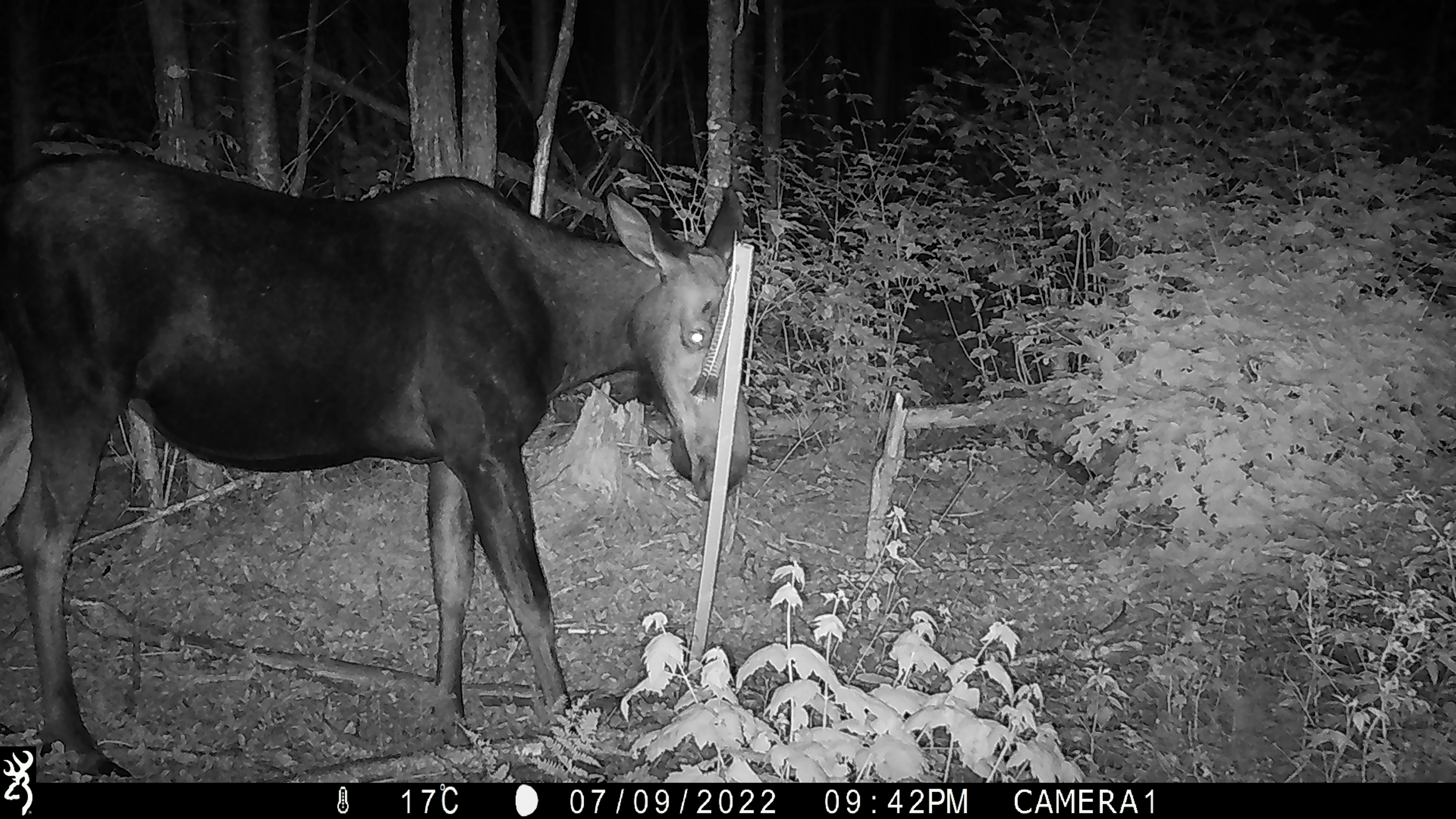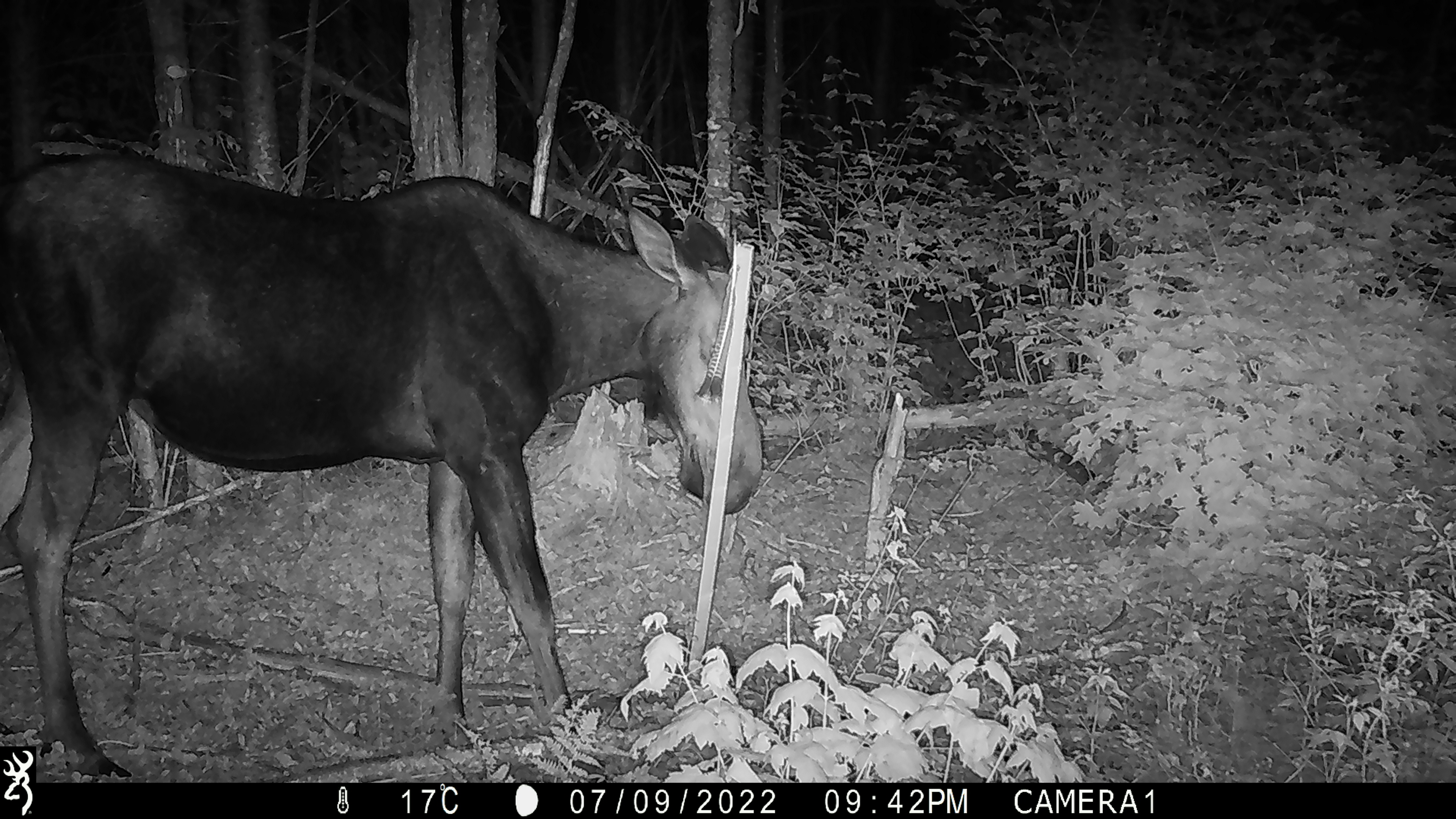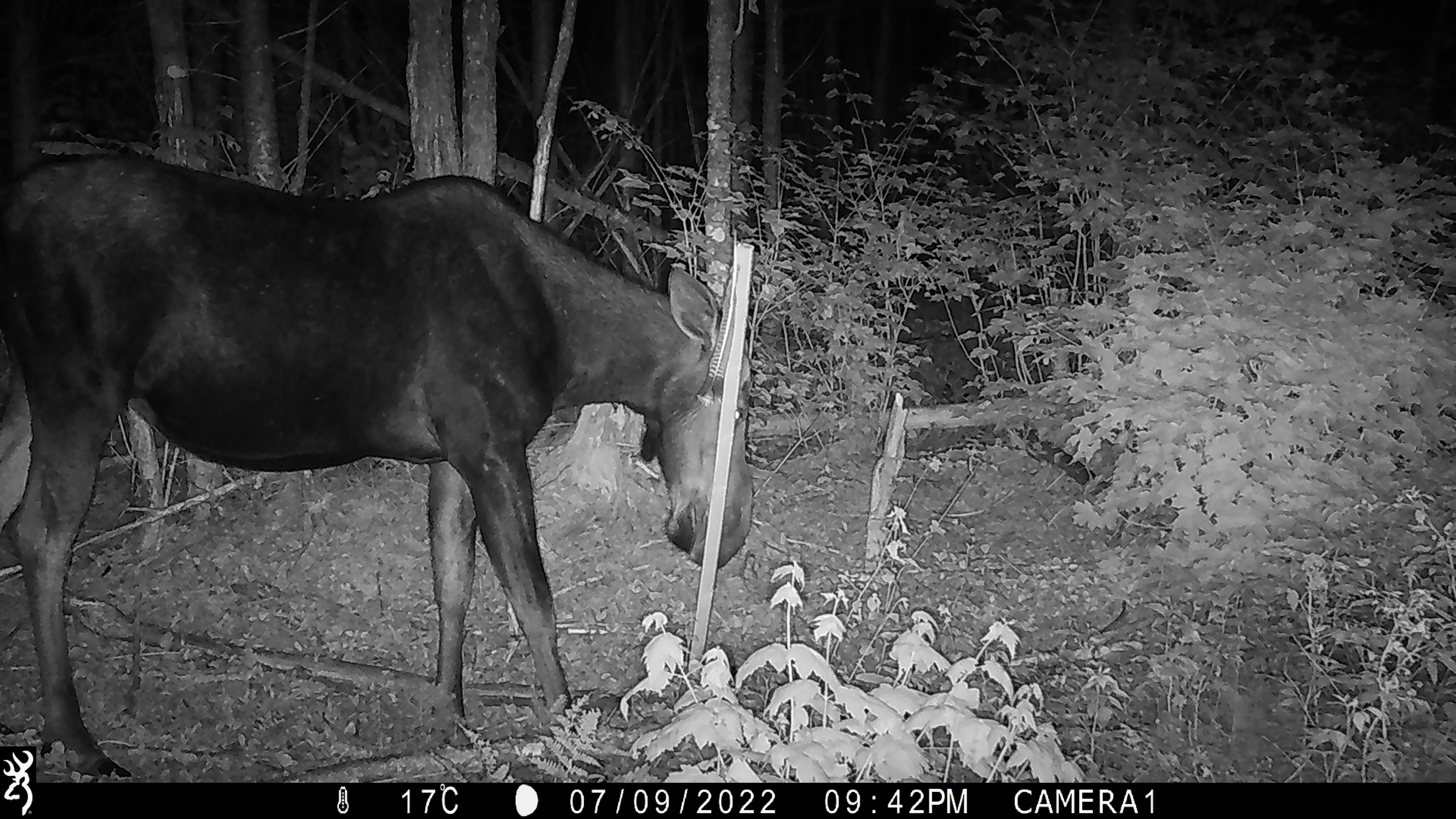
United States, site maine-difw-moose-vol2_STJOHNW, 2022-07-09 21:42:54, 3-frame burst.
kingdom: Animalia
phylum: Chordata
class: Mammalia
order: Artiodactyla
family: Cervidae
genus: Alces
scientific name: Alces alces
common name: moose